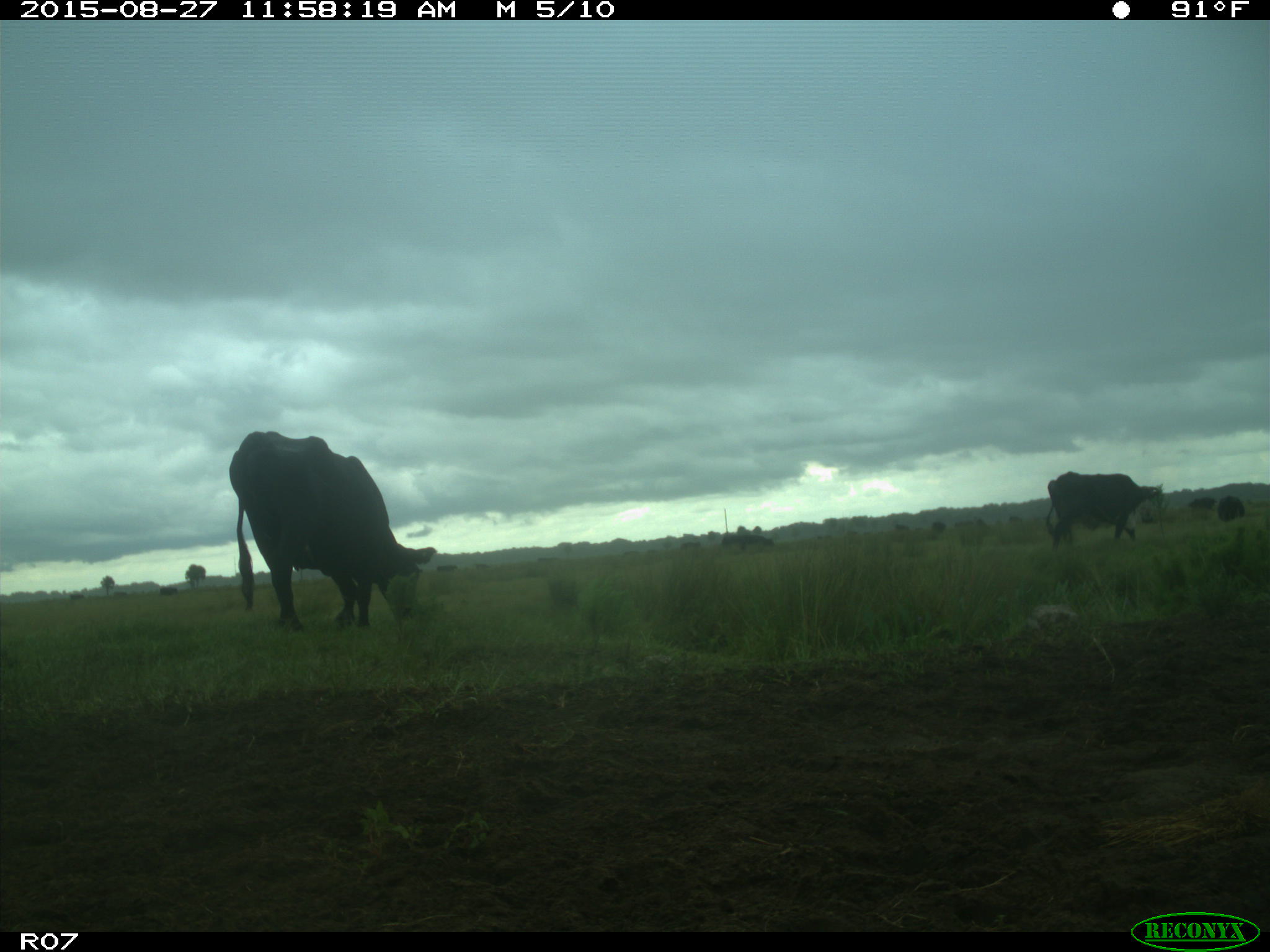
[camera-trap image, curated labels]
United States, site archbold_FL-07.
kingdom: Animalia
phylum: Chordata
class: Mammalia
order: Artiodactyla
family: Bovidae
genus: Bos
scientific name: Bos taurus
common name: domestic cow